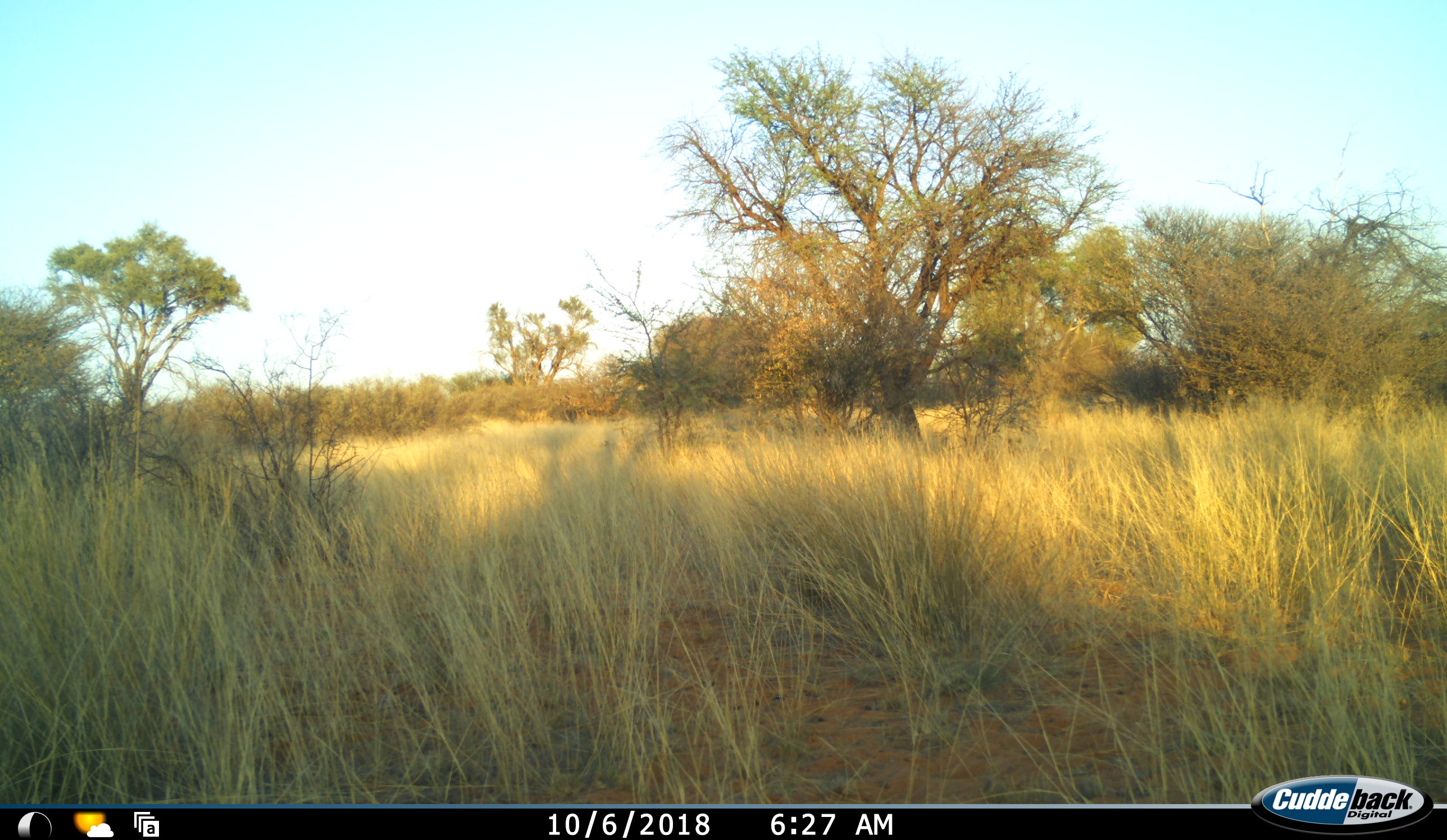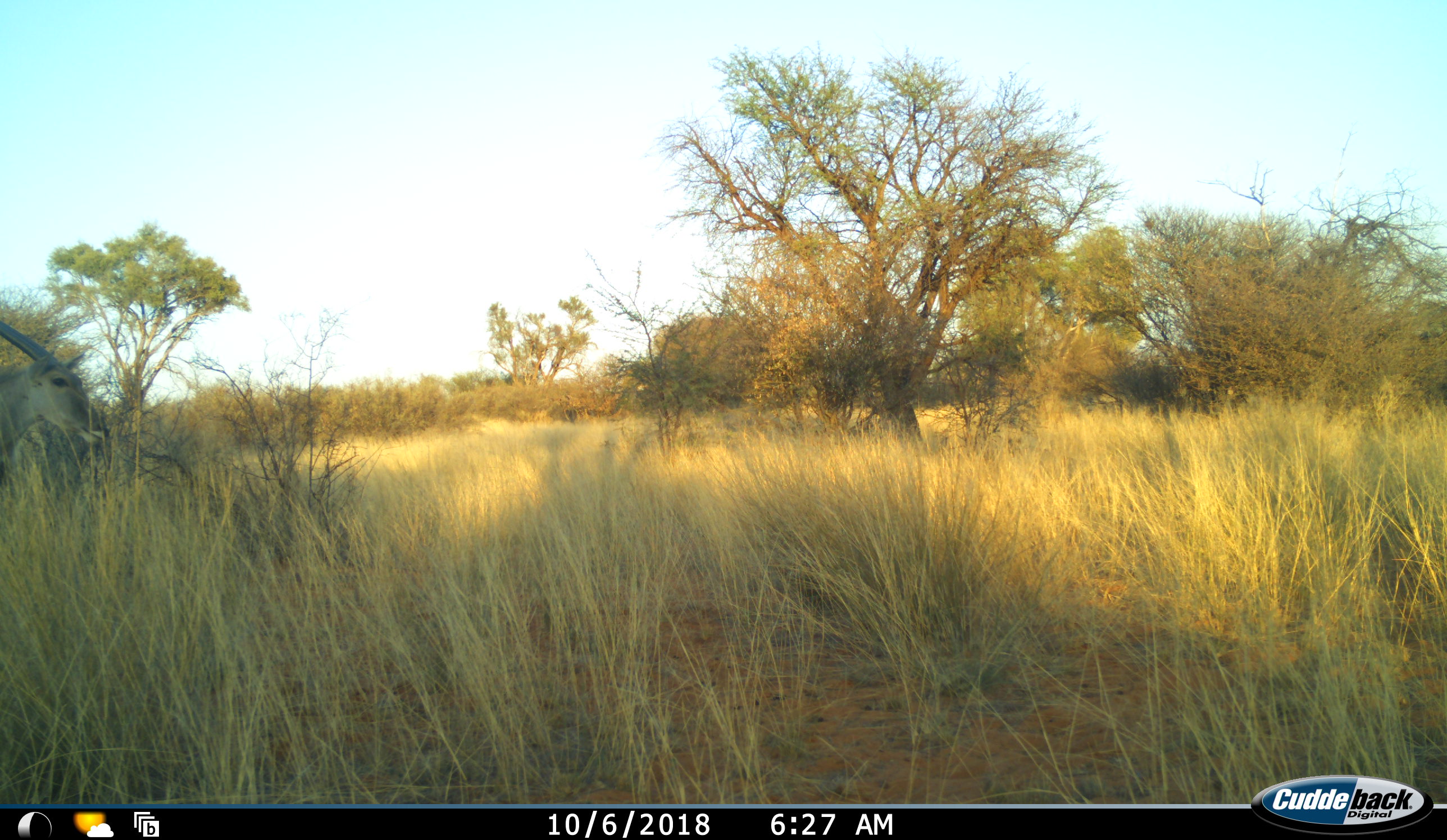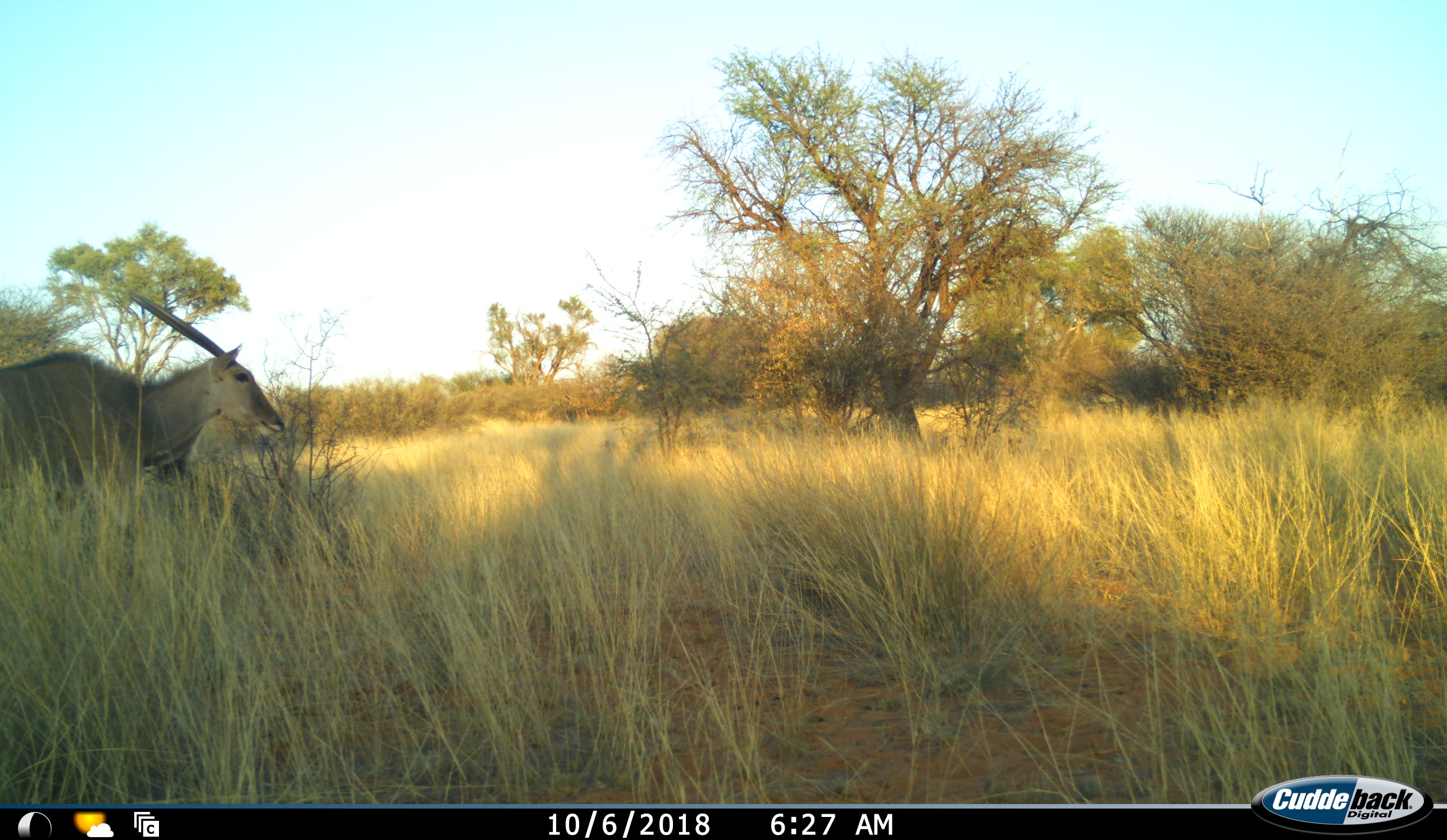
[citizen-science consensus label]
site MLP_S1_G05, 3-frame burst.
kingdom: Animalia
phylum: Chordata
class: Mammalia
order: Artiodactyla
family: Bovidae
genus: Tragelaphus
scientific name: Tragelaphus oryx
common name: eland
Eland (Tragelaphus oryx), count 1. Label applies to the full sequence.